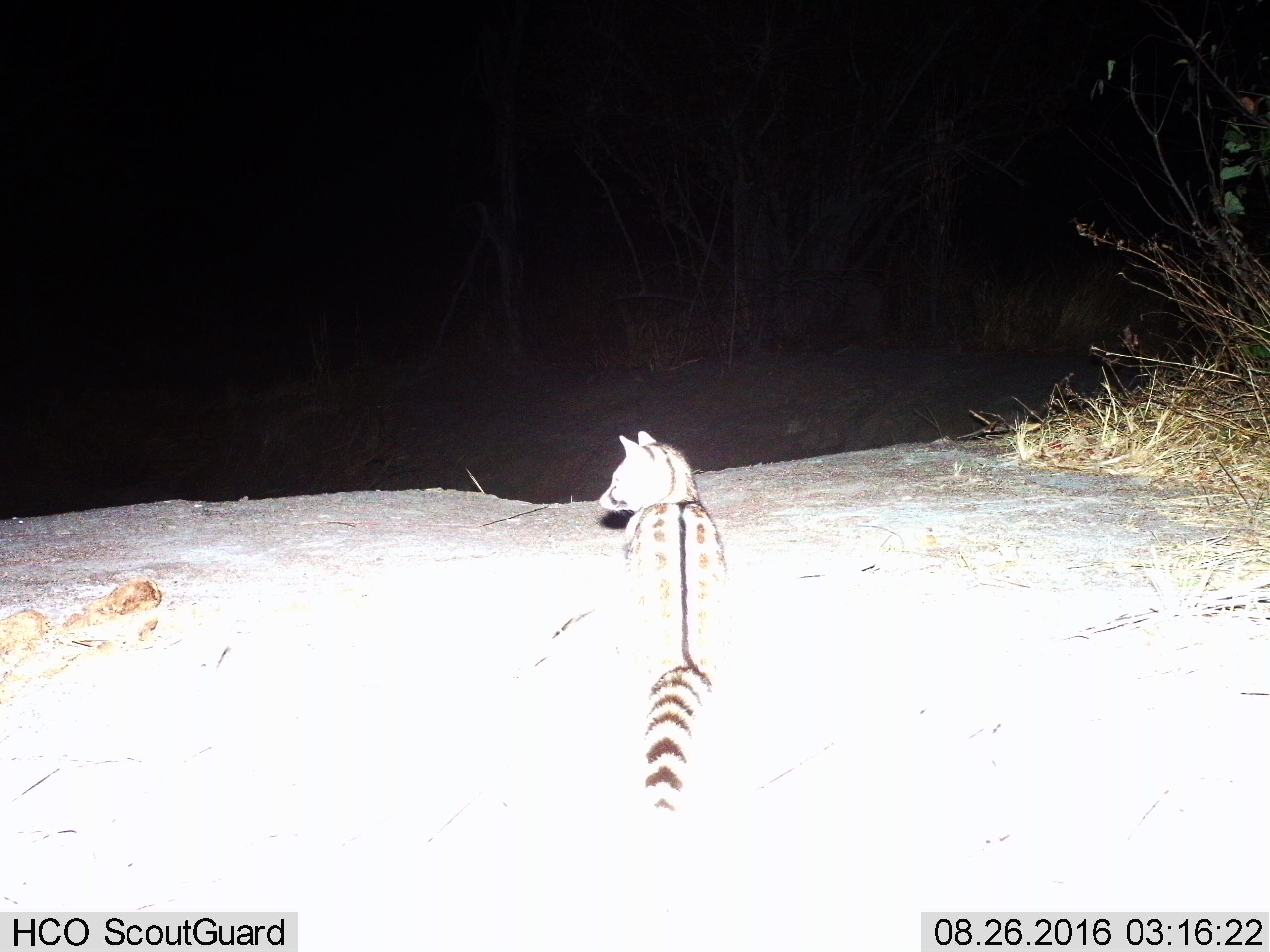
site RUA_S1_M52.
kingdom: Animalia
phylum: Chordata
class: Mammalia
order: Carnivora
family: Viverridae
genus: Genetta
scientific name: Genetta genetta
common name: small-spotted genet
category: genetcommonsmallspotted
Genetcommonsmallspotted (small-spotted genet) (Genetta genetta), count 1. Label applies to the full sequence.